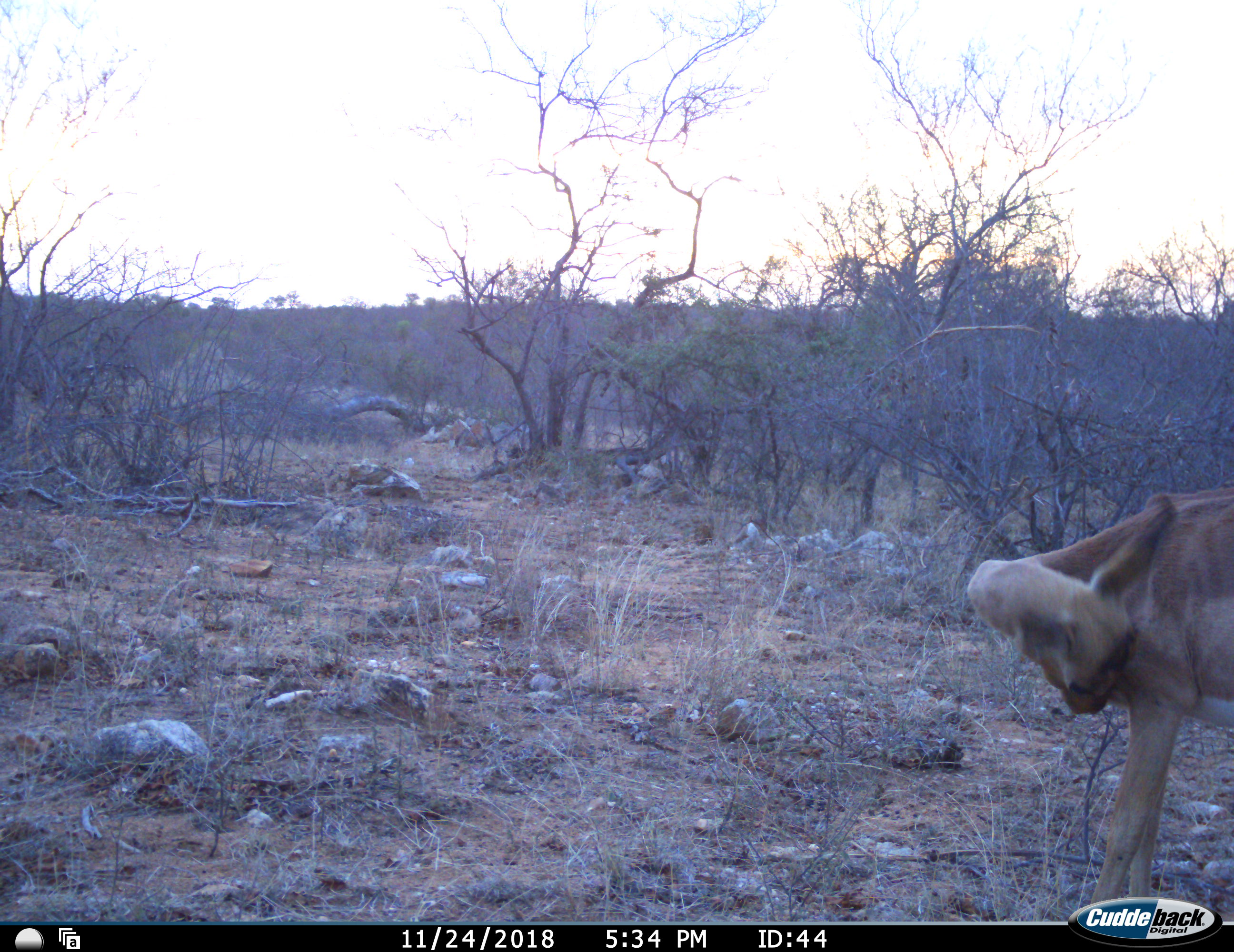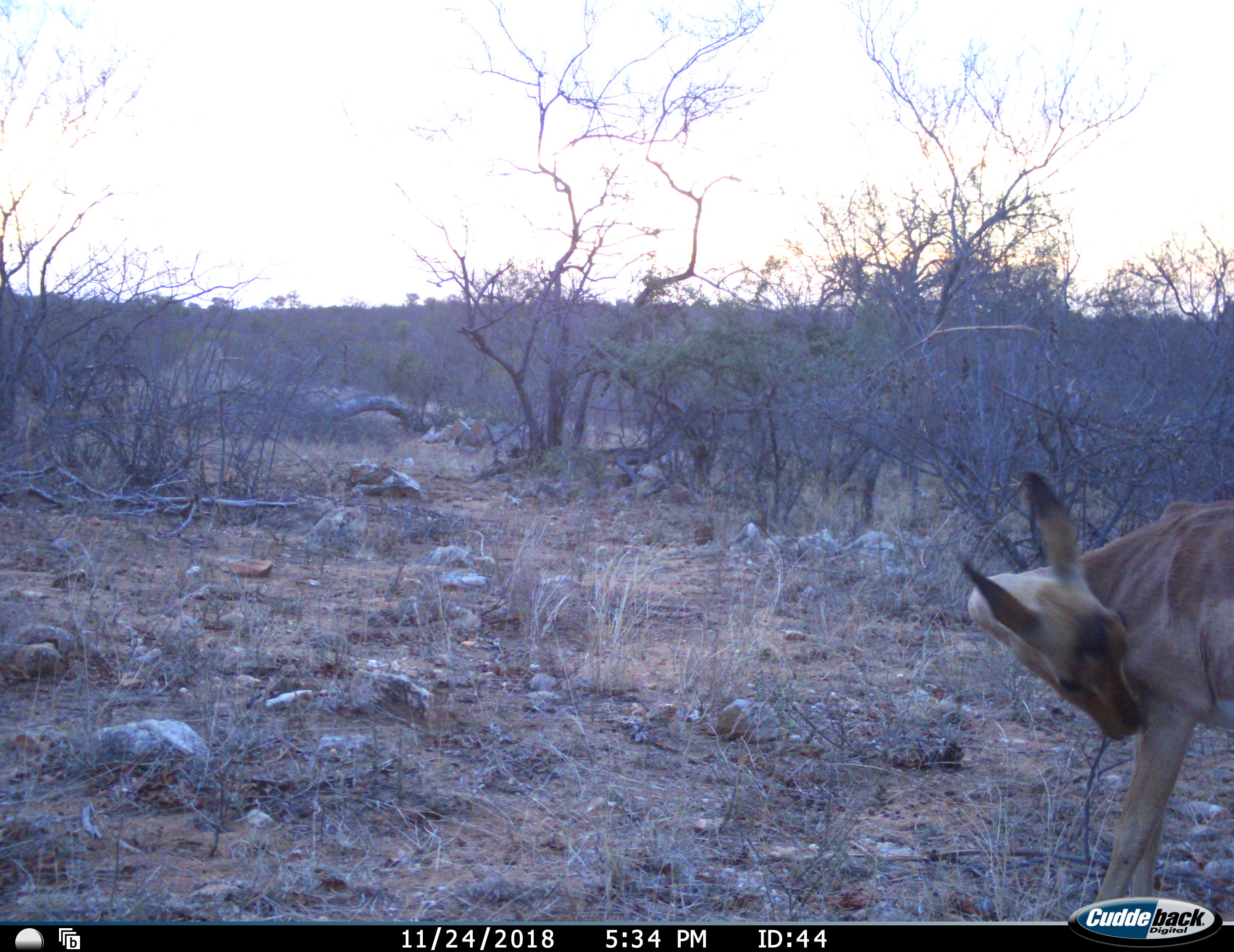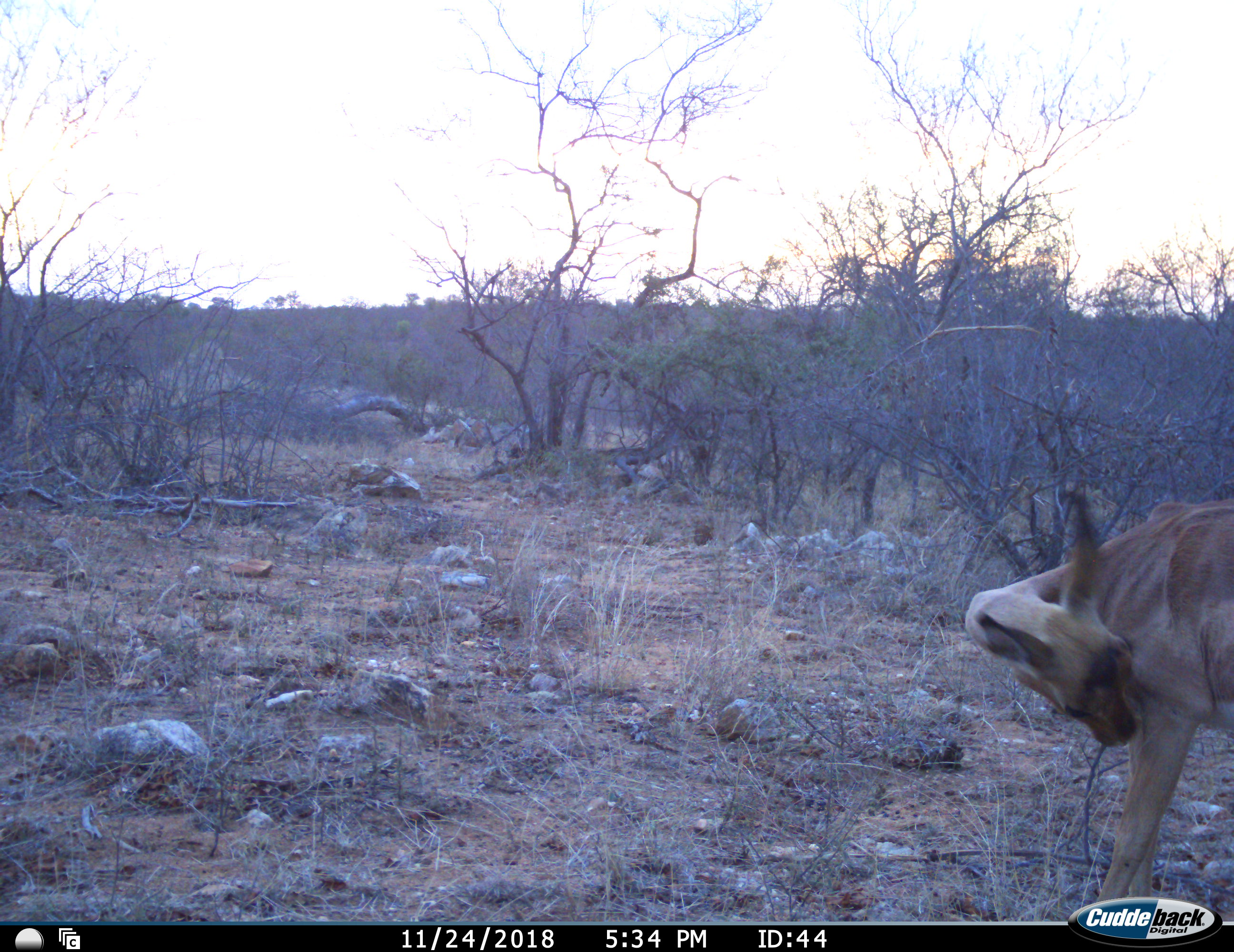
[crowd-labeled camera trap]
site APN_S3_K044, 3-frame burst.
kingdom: Animalia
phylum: Chordata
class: Mammalia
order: Artiodactyla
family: Bovidae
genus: Aepyceros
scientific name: Aepyceros melampus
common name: impala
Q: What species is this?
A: Impala (Aepyceros melampus).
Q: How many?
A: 1.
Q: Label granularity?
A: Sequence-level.